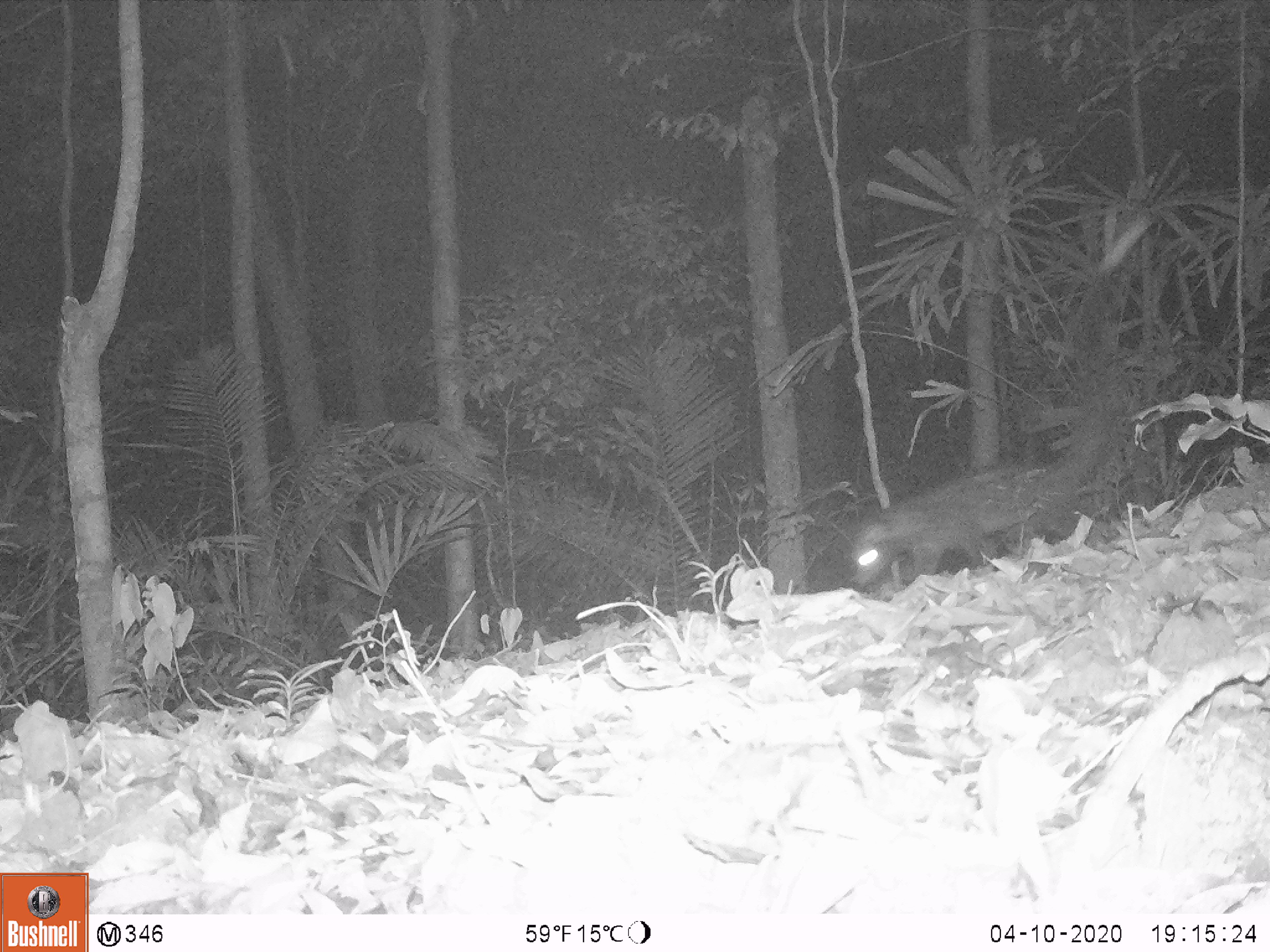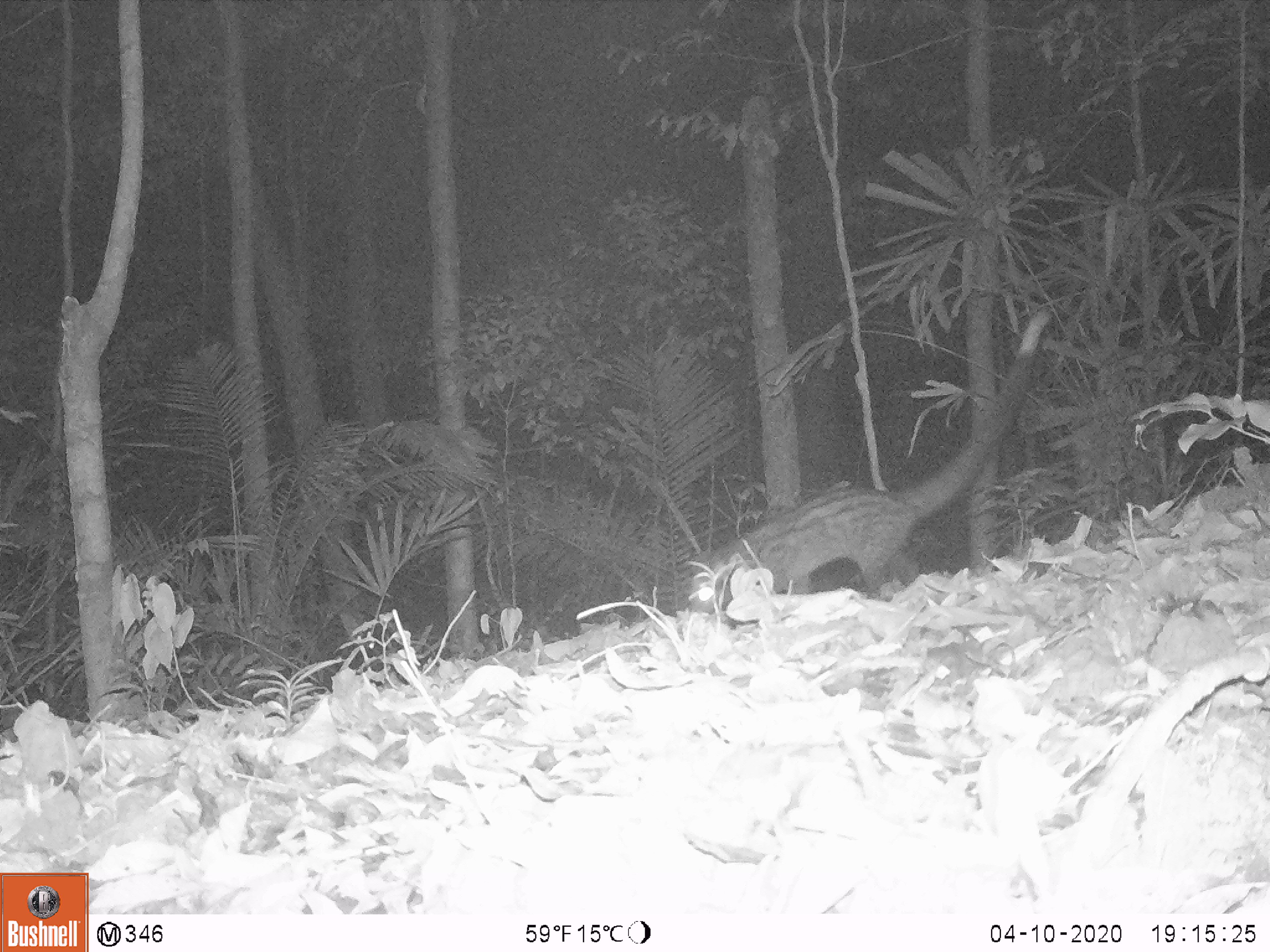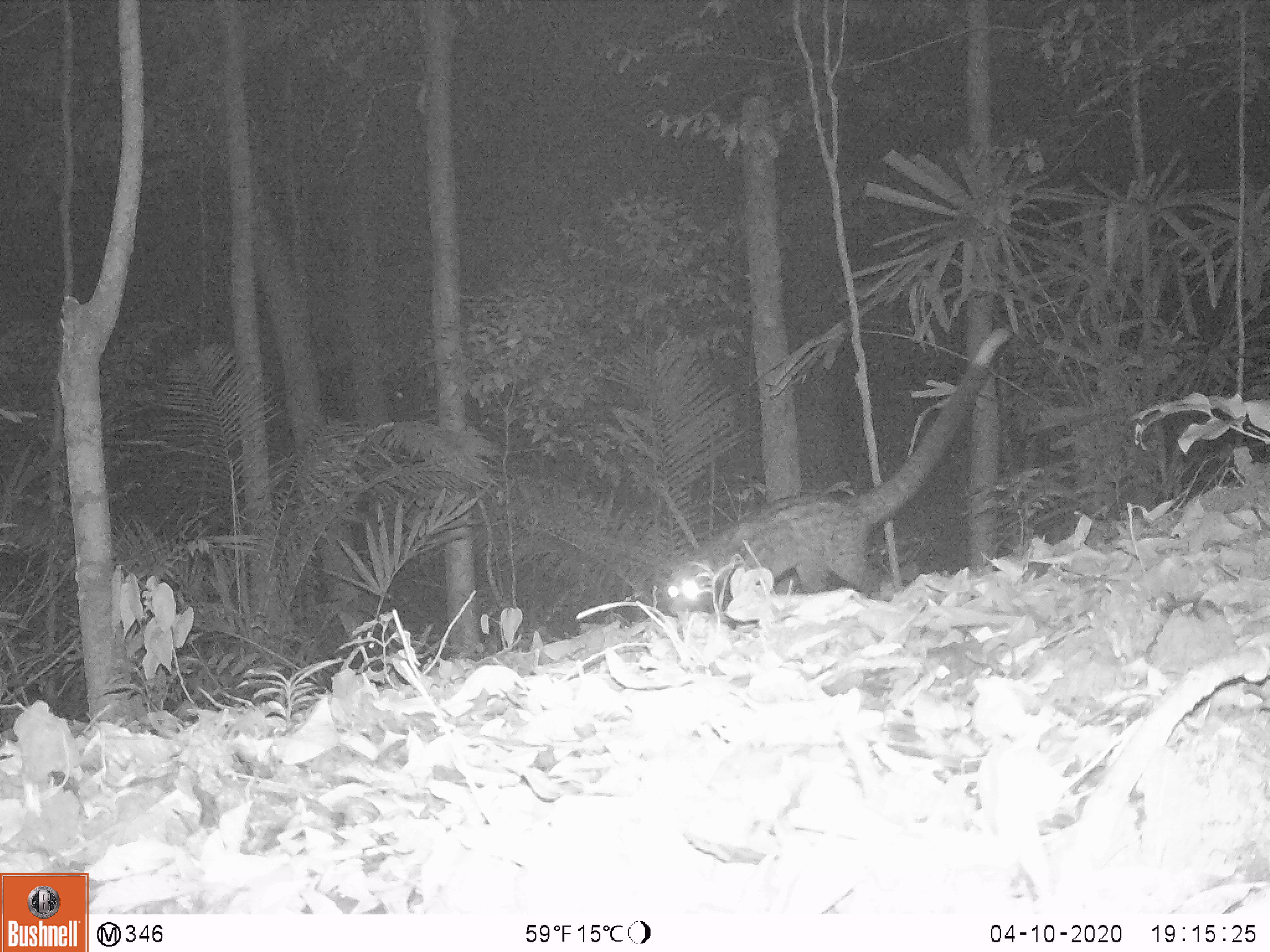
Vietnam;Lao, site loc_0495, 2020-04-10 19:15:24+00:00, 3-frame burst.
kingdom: Animalia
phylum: Chordata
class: Mammalia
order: Carnivora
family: Viverridae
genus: Paradoxurus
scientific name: Paradoxurus hermaphroditus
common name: common palm civet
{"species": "common palm civet (Paradoxurus hermaphroditus)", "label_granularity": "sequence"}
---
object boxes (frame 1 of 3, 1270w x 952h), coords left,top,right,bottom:
common palm civet: 850,379,1132,583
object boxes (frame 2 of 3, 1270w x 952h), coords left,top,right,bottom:
common palm civet: 690,309,1052,614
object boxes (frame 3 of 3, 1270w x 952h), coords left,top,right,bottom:
common palm civet: 664,328,1014,617